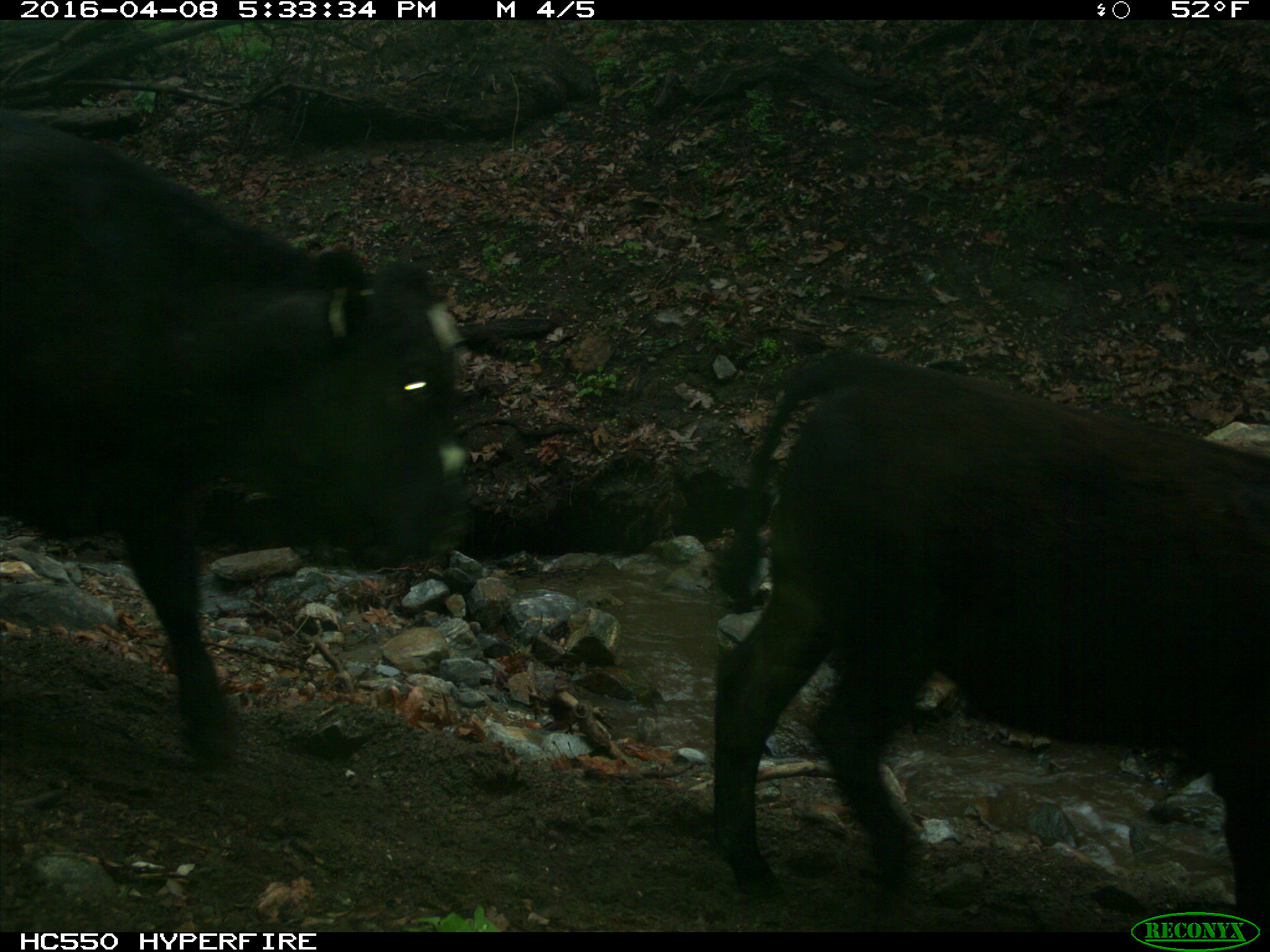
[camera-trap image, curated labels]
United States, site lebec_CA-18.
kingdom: Animalia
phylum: Chordata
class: Mammalia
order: Artiodactyla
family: Bovidae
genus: Bos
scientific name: Bos taurus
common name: domestic cow